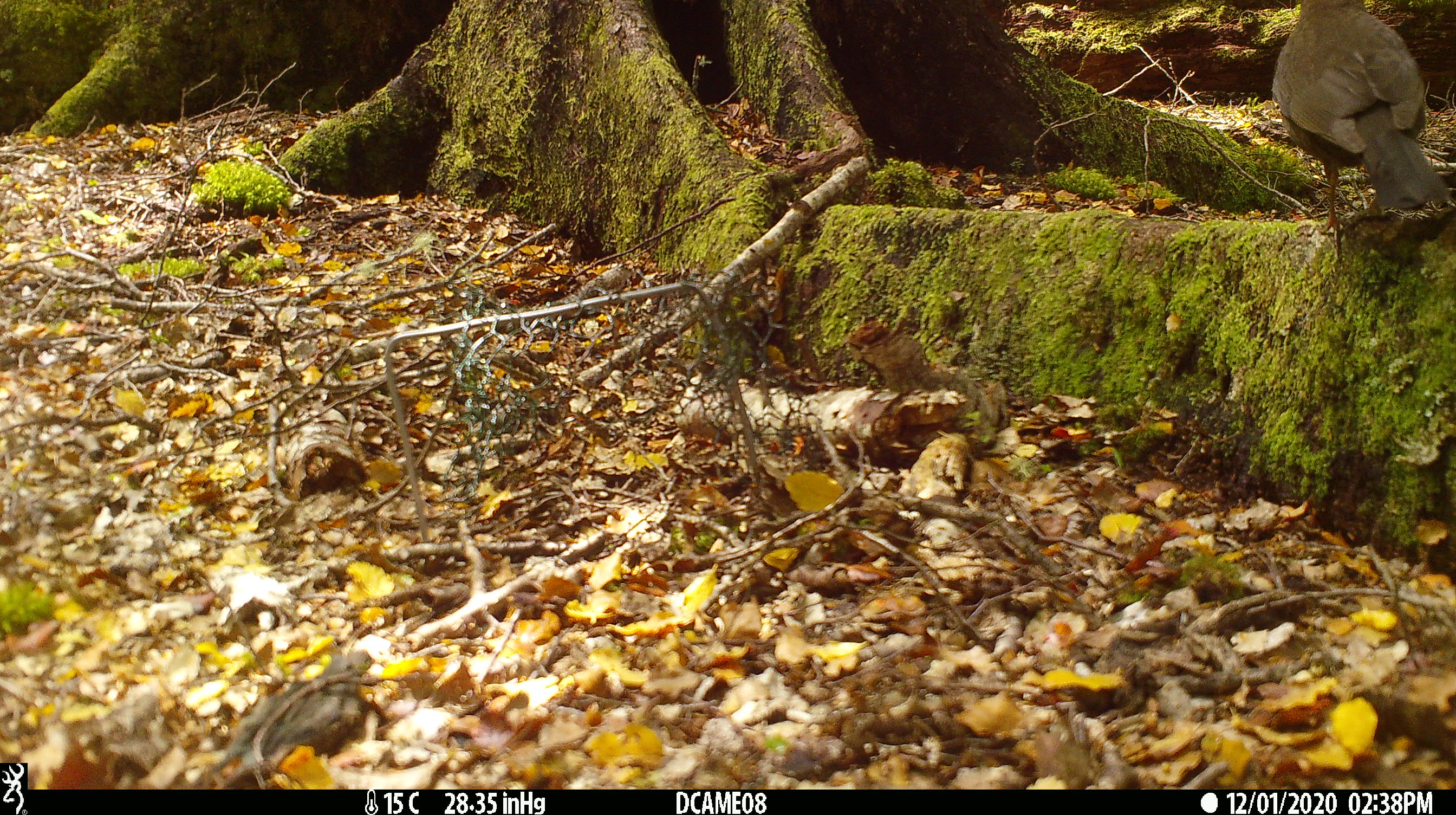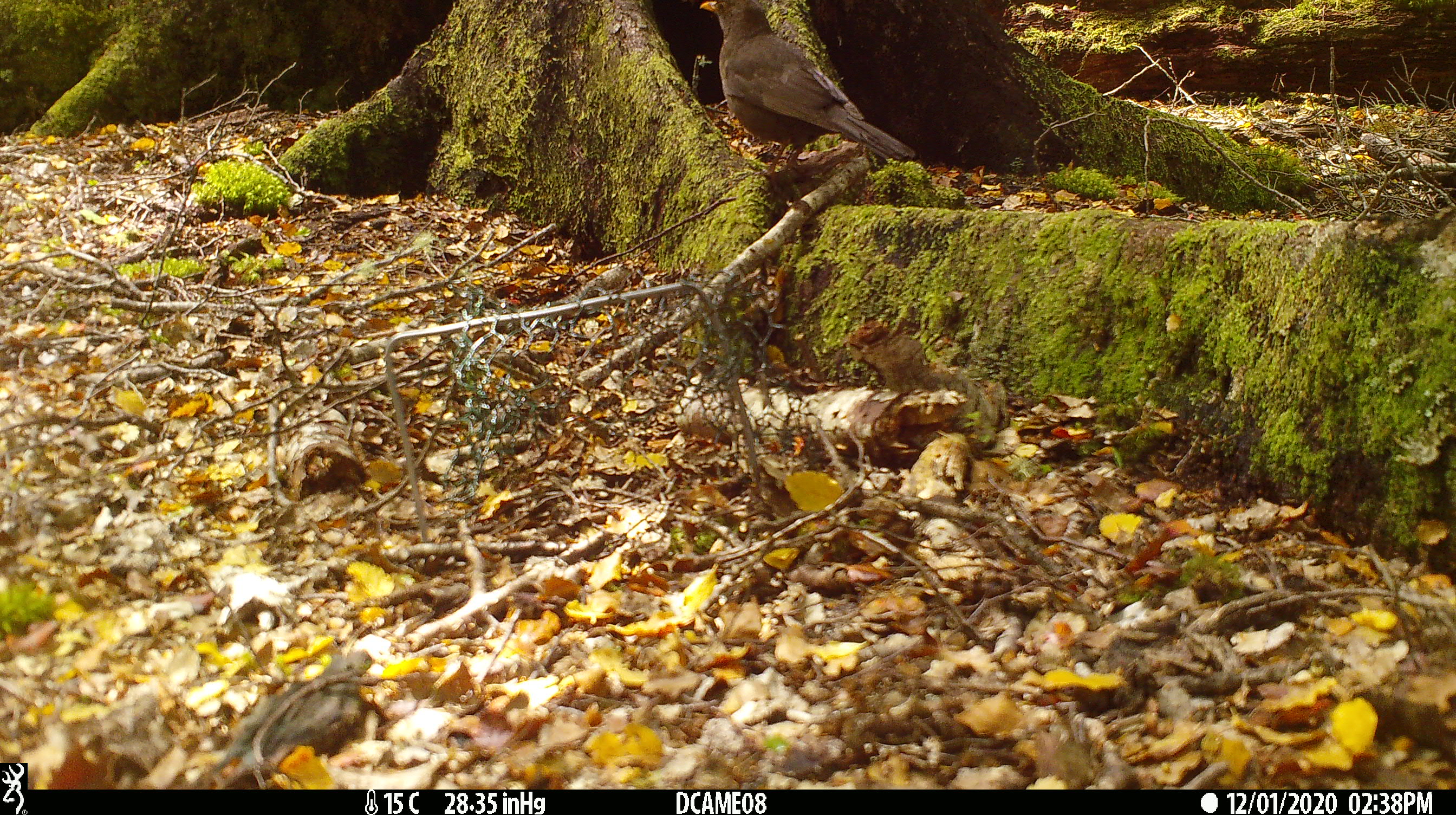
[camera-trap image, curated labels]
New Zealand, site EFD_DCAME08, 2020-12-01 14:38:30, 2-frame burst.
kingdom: Animalia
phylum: Chordata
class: Aves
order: Passeriformes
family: Turdidae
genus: Turdus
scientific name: Turdus merula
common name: eurasian blackbird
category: blackbird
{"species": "blackbird (eurasian blackbird) (Turdus merula)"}